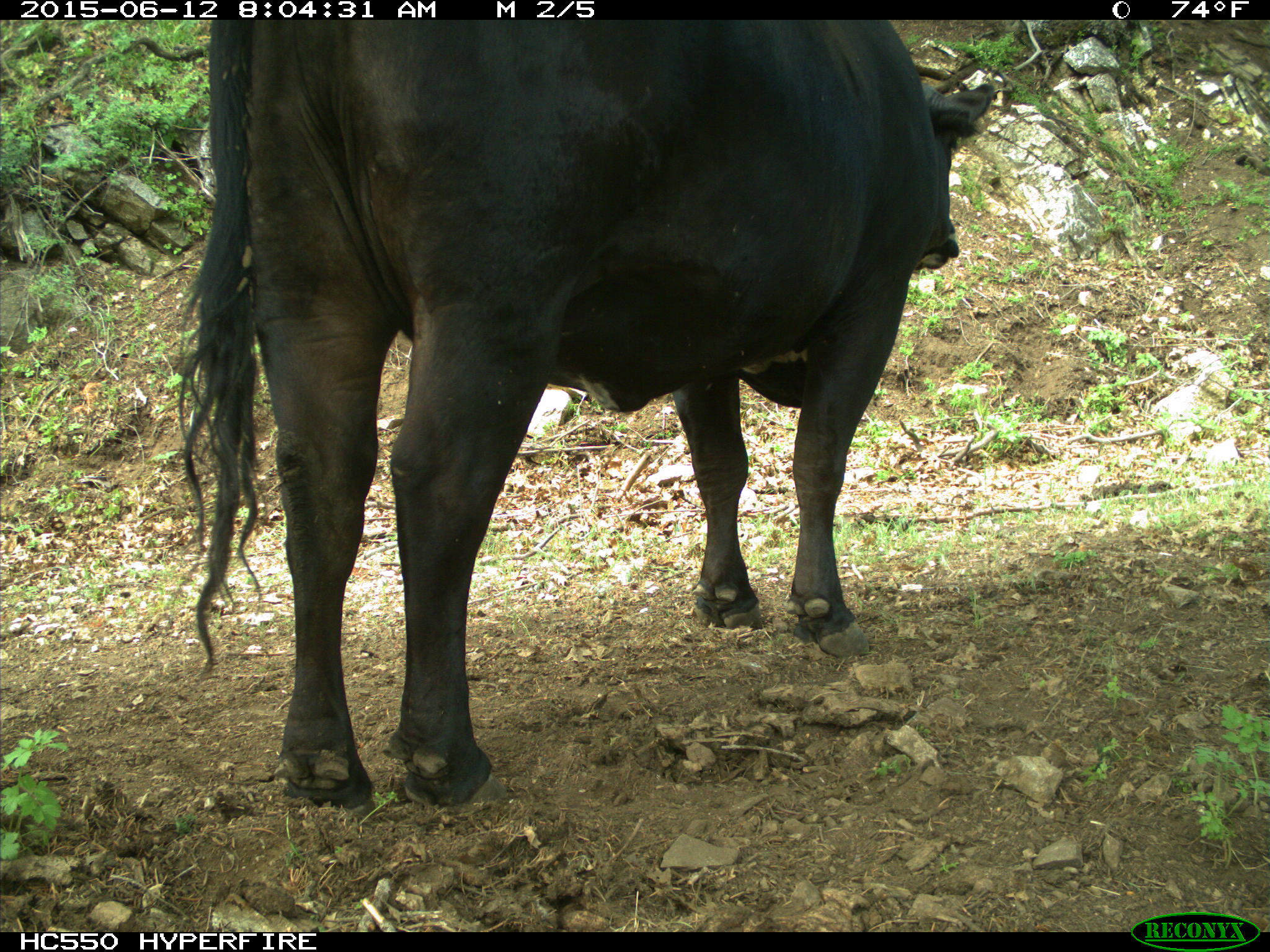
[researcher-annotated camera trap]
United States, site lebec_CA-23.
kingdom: Animalia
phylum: Chordata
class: Mammalia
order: Artiodactyla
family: Bovidae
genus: Bos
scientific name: Bos taurus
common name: domestic cow